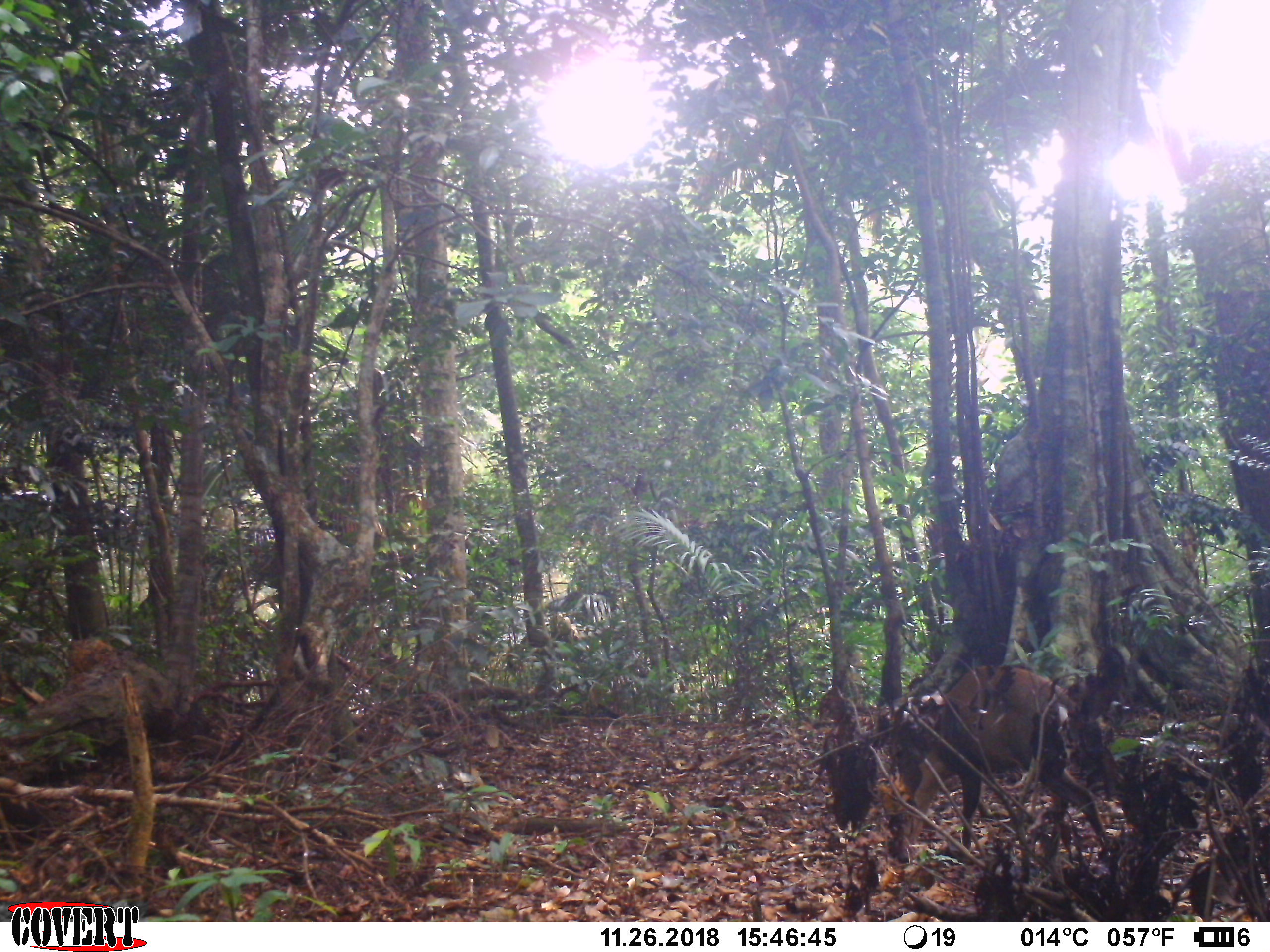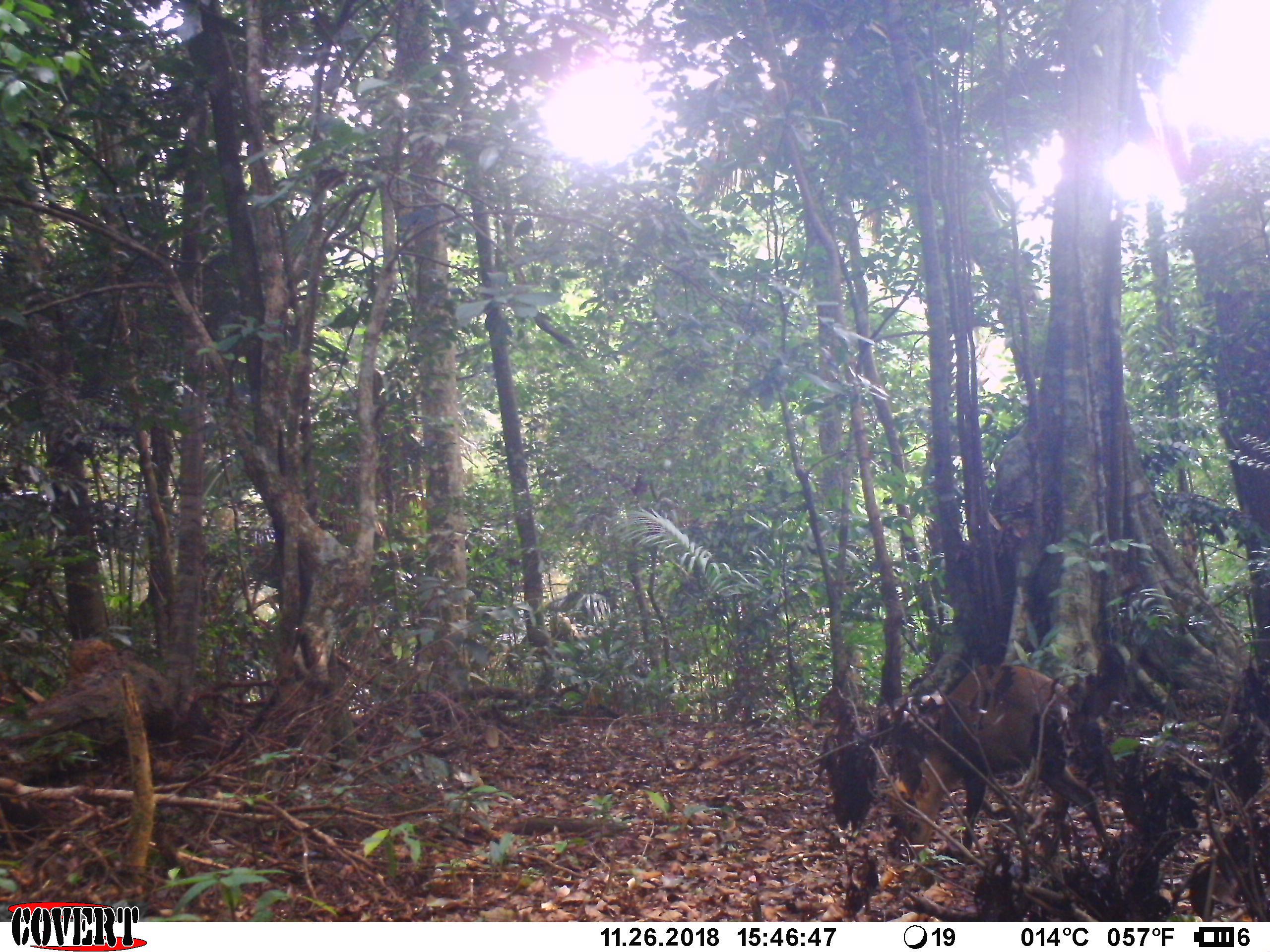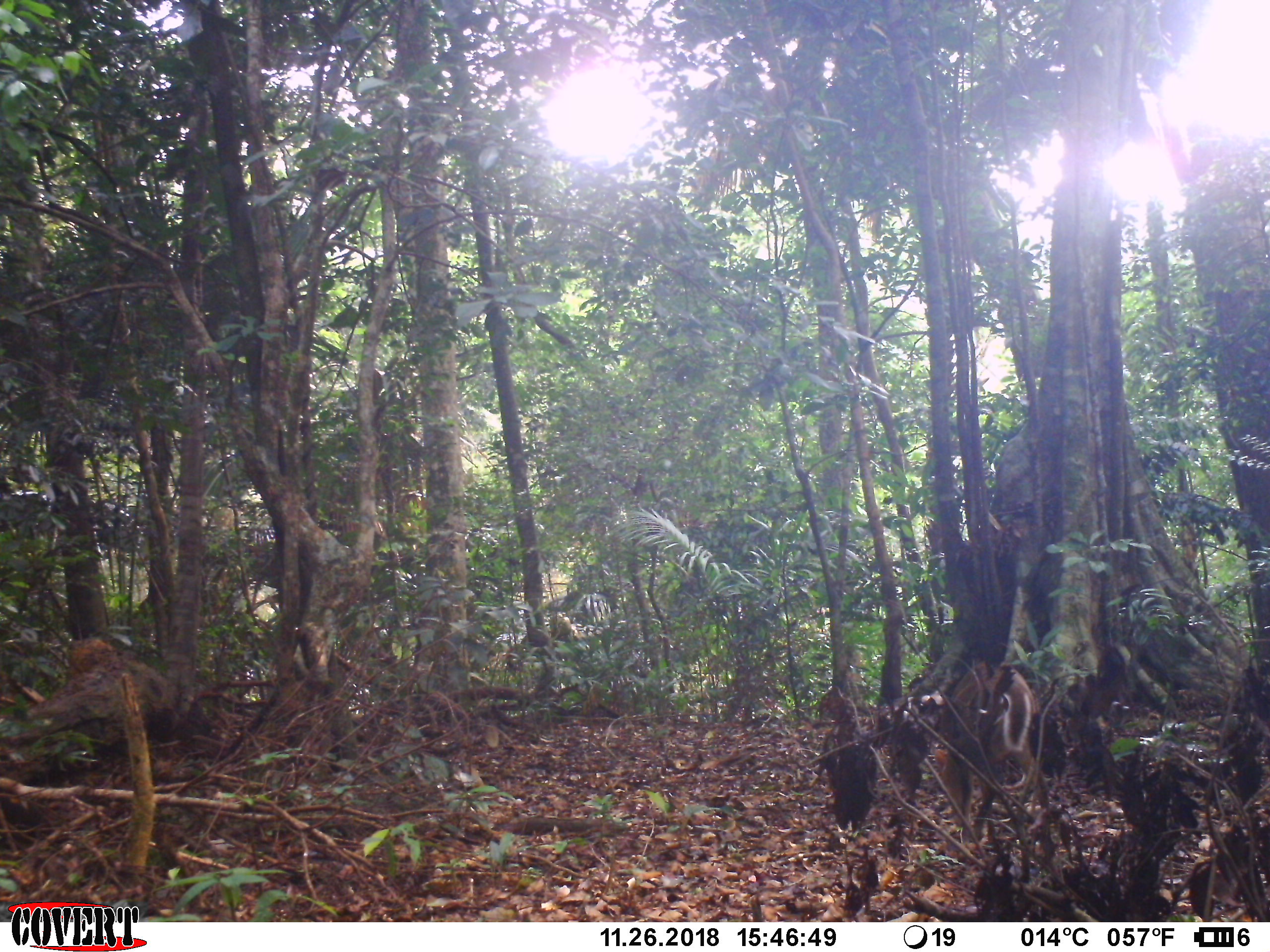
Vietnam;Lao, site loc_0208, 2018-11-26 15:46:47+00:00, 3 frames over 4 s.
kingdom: Animalia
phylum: Chordata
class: Mammalia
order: Artiodactyla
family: Cervidae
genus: Muntiacus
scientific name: Muntiacus rooseveltorum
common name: roosevelt's muntjac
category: roosevelts muntjac group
Roosevelts muntjac group (roosevelt's muntjac) (Muntiacus rooseveltorum). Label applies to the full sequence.